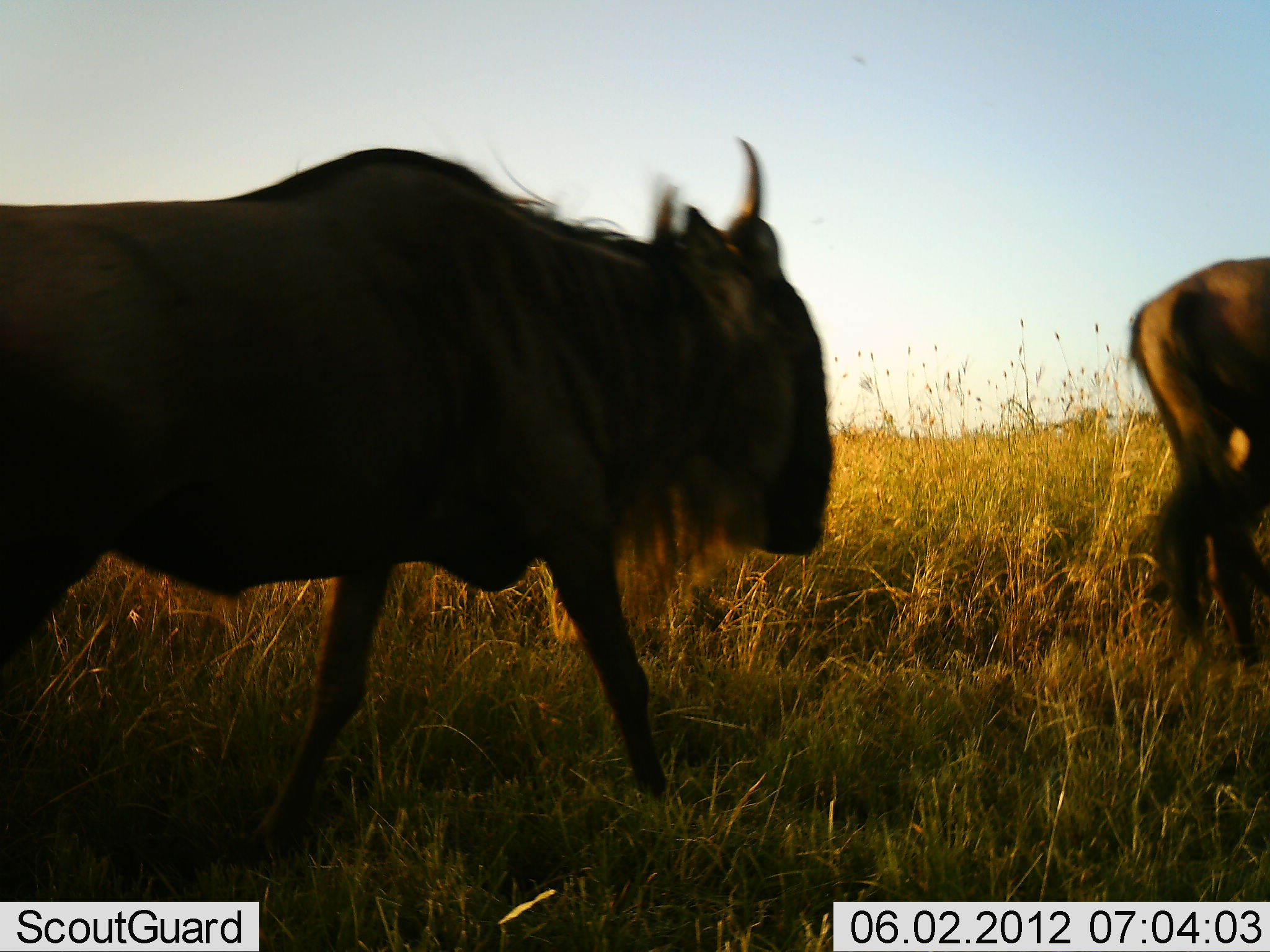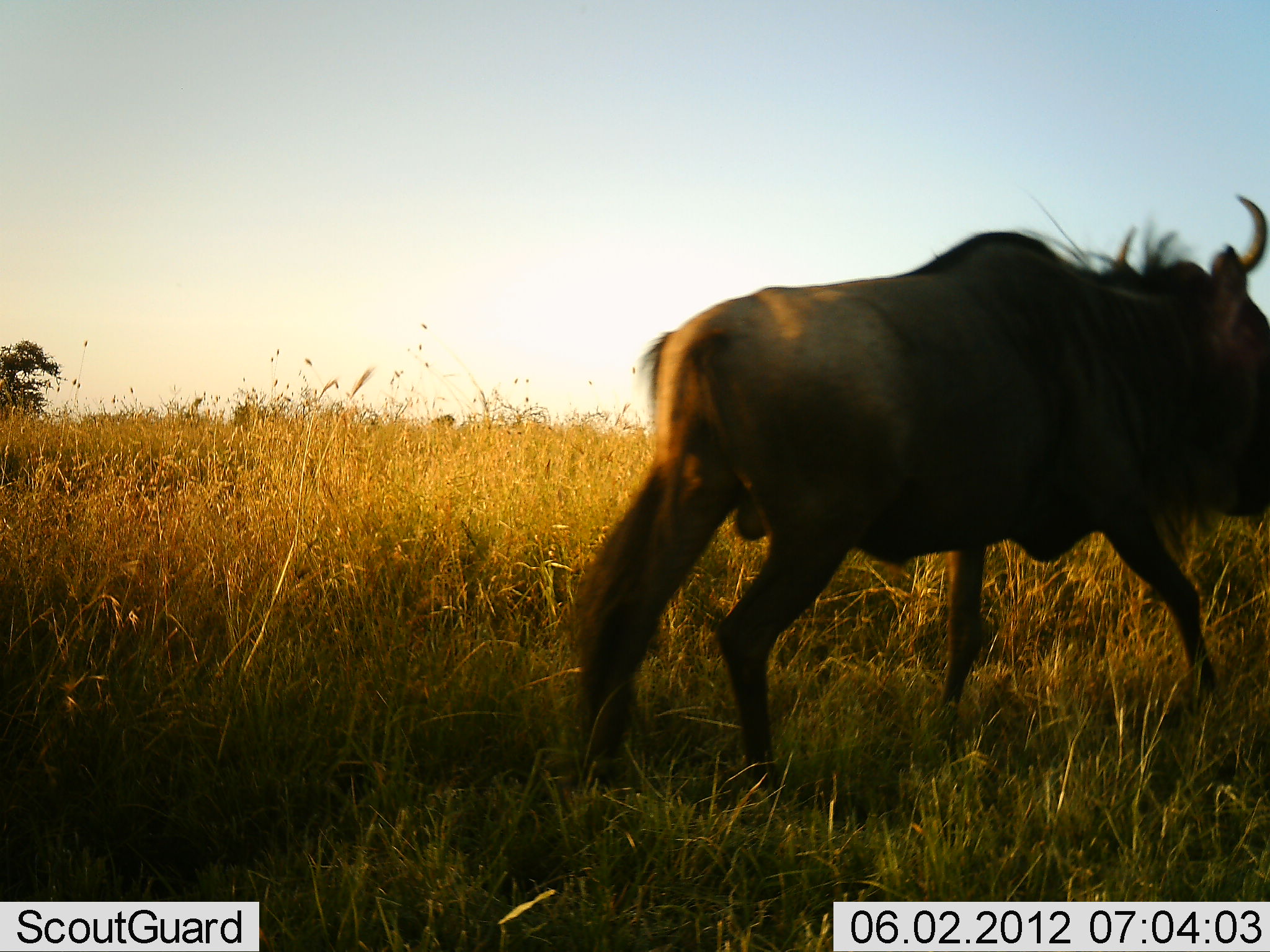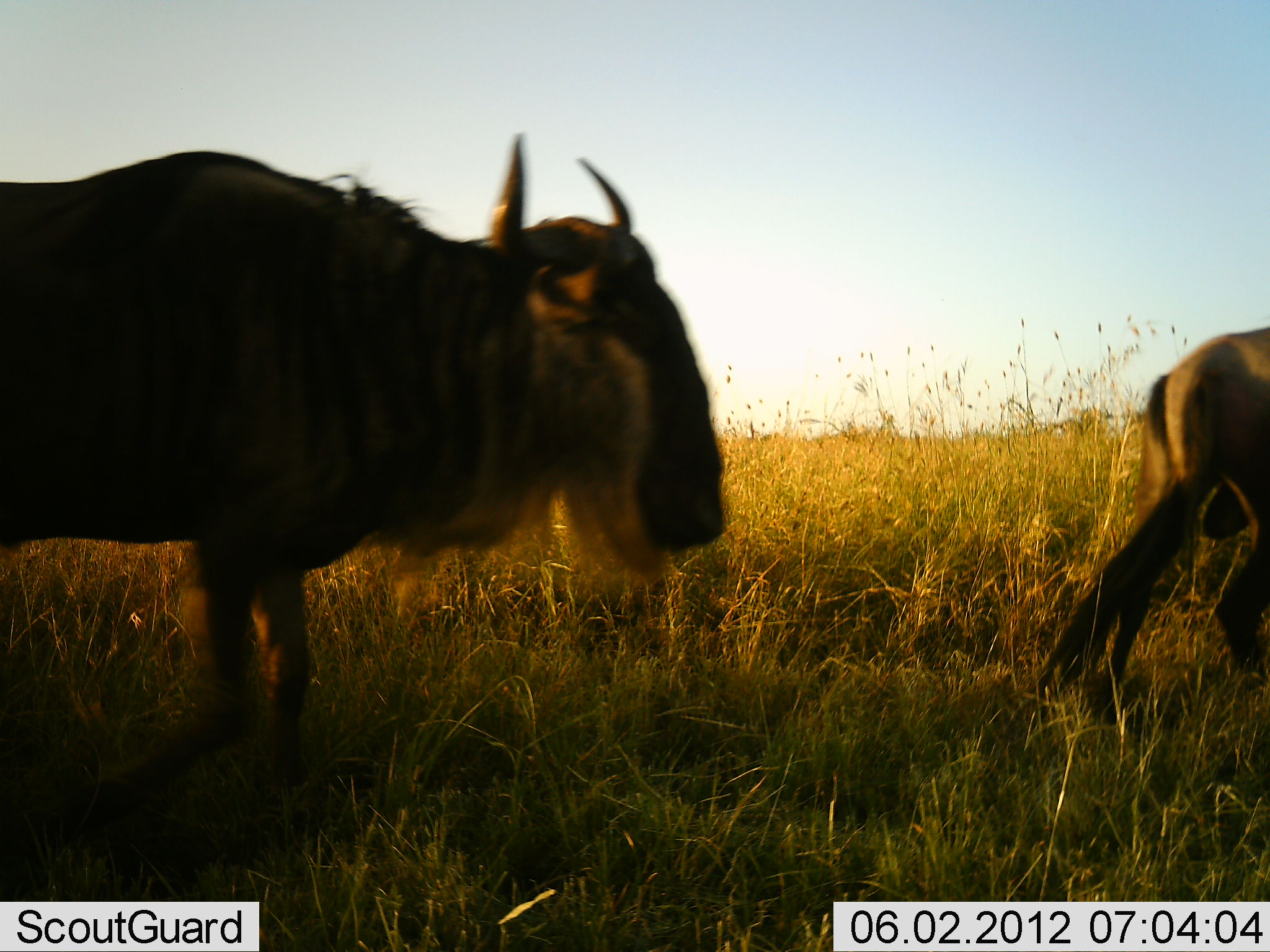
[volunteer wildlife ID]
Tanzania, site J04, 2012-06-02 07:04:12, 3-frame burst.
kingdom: Animalia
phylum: Chordata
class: Mammalia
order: Artiodactyla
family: Bovidae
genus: Connochaetes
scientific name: Connochaetes taurinus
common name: blue wildebeest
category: wildebeest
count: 2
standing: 20%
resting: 0%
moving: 100%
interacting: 0%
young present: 0%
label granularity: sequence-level